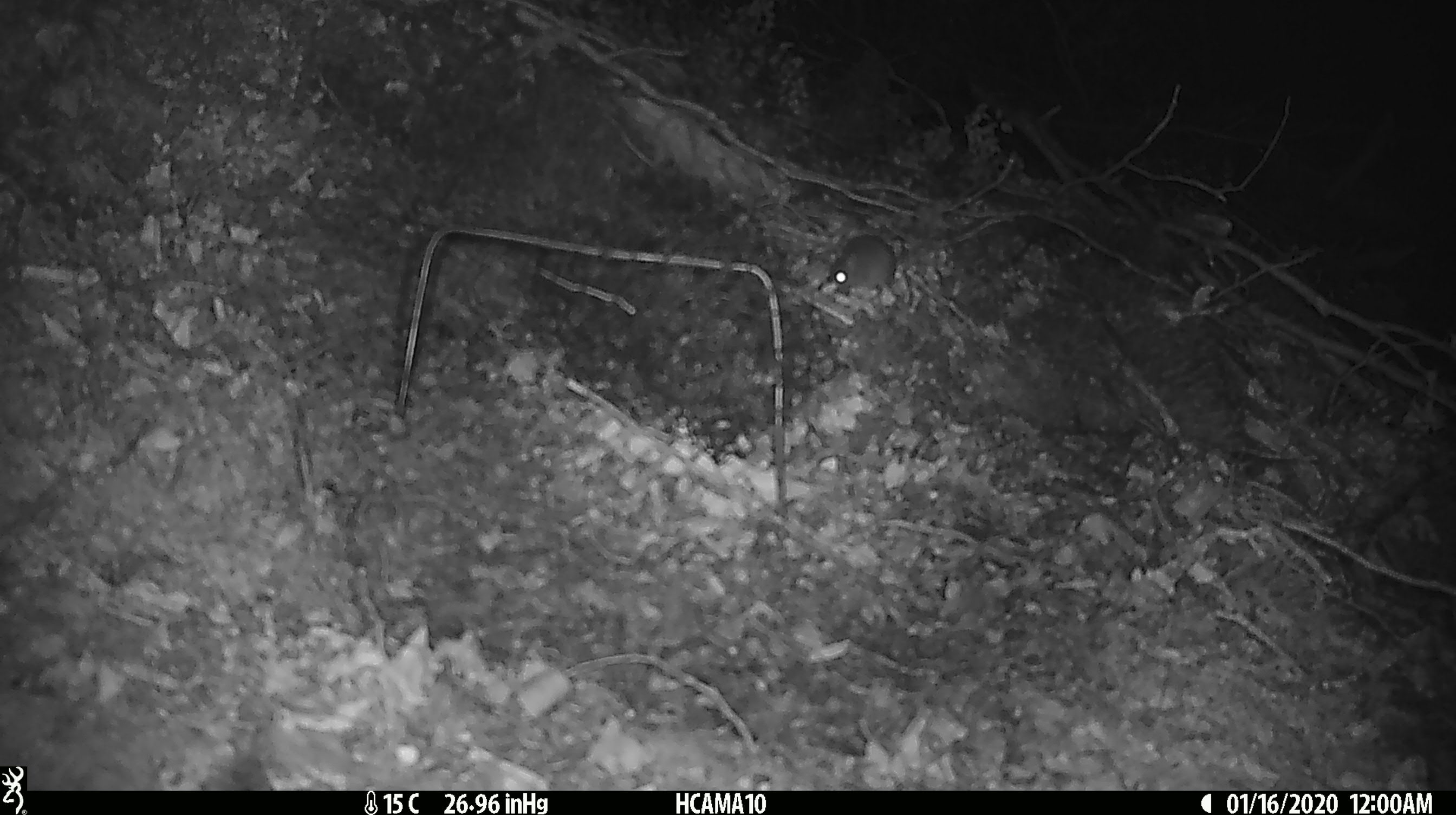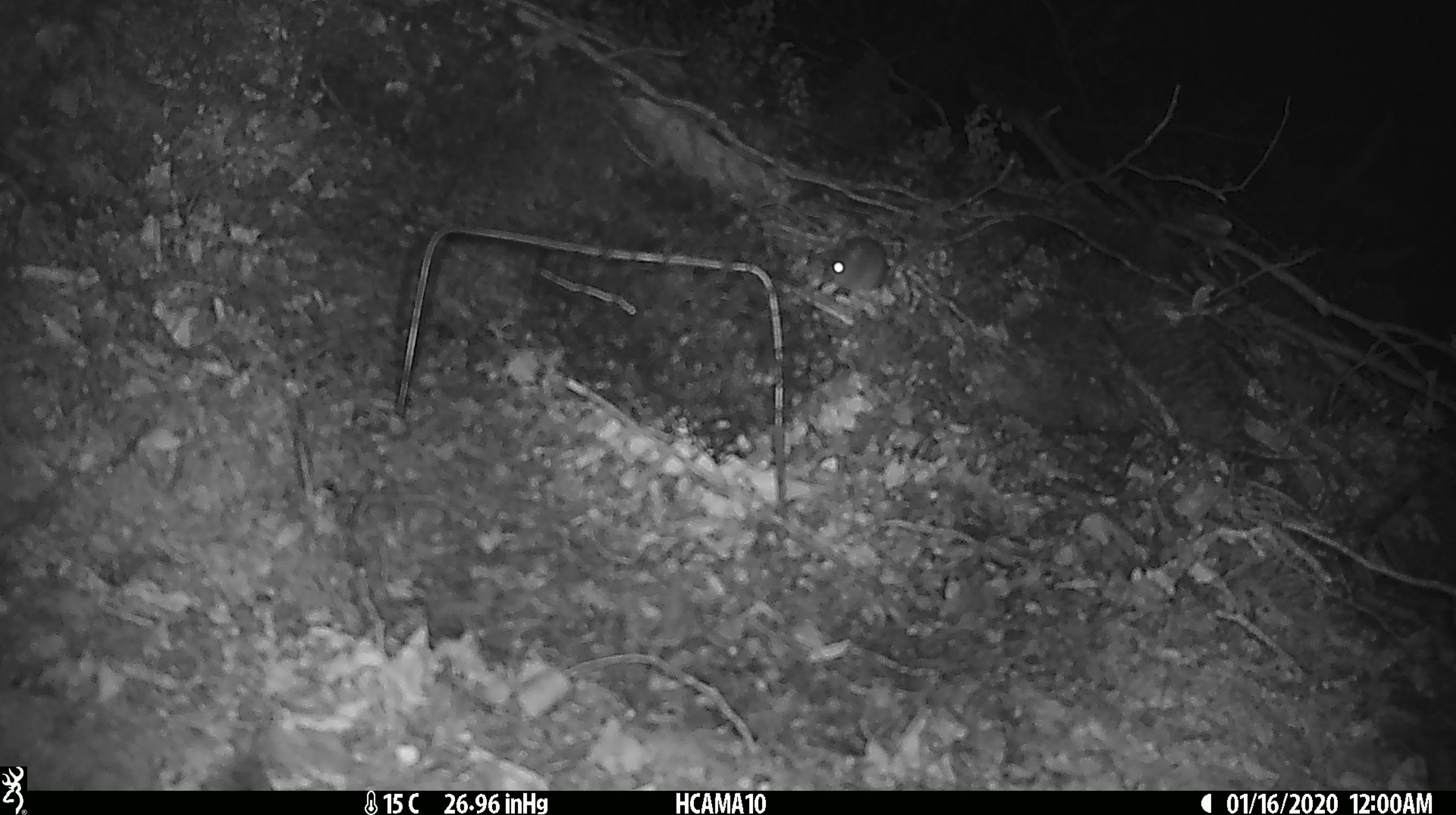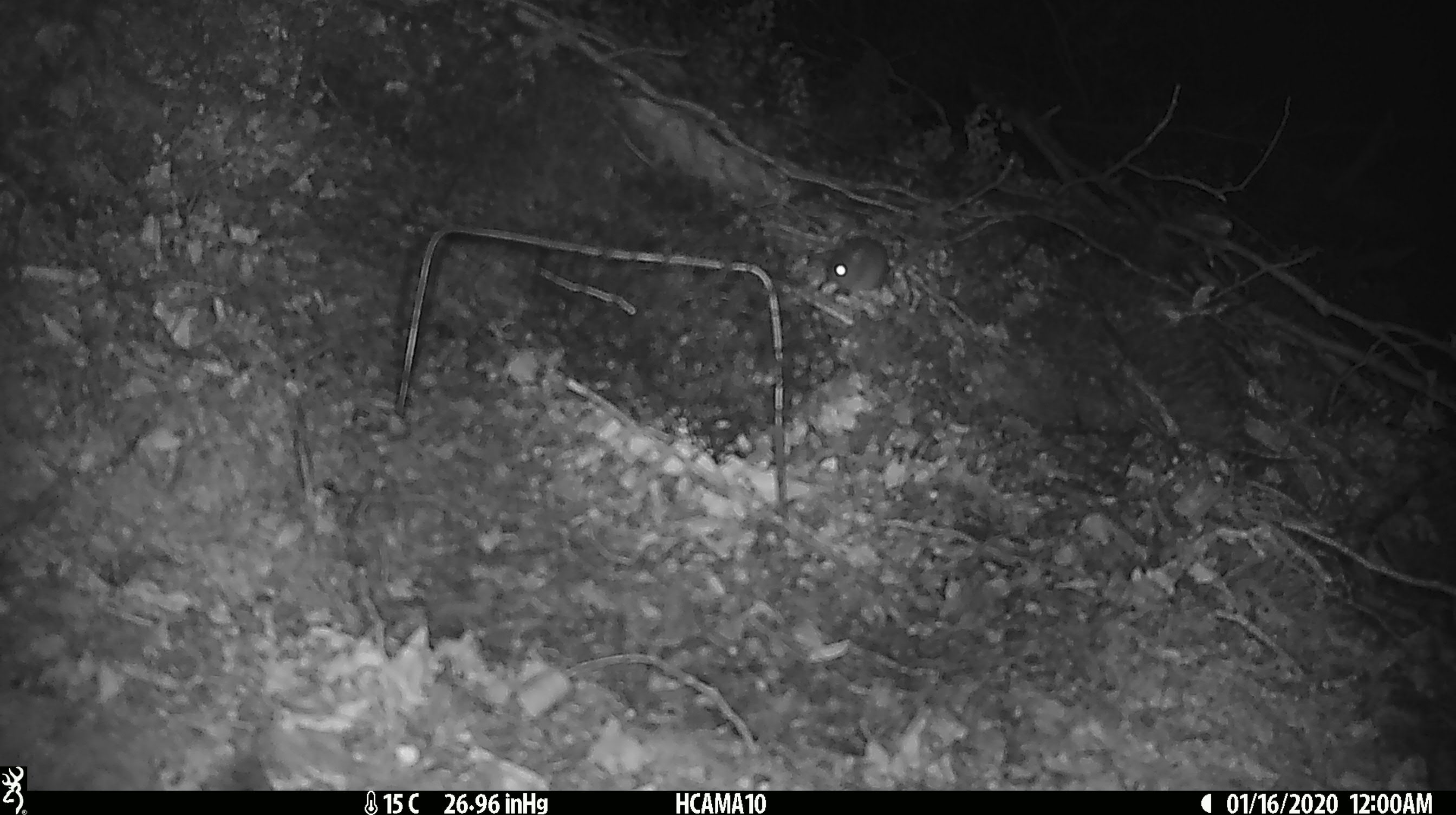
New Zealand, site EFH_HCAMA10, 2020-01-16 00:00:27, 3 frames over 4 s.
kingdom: Animalia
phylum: Chordata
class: Mammalia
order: Rodentia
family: Muridae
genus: Mus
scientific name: Mus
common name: mouse